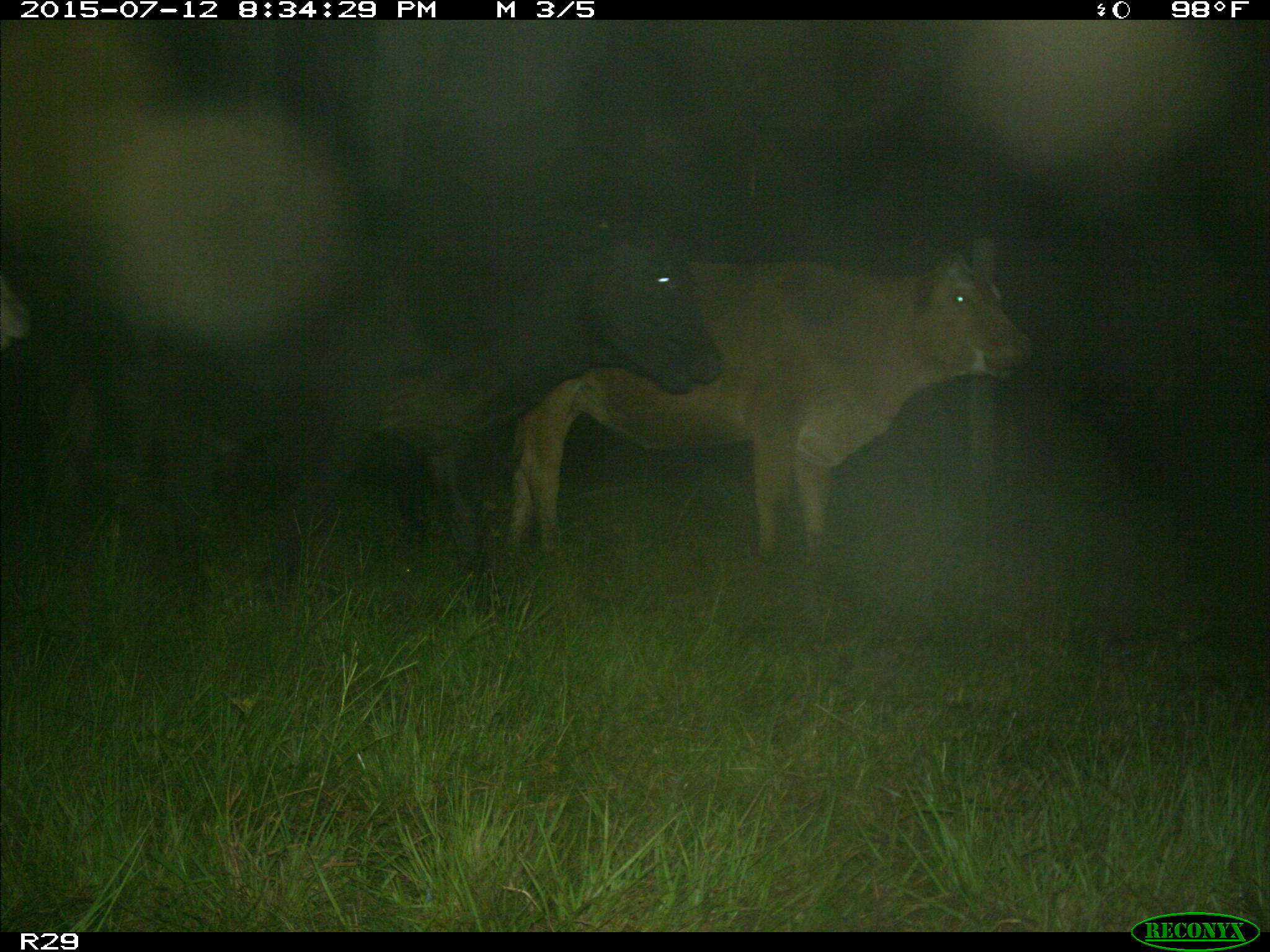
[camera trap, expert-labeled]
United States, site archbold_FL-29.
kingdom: Animalia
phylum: Chordata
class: Mammalia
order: Artiodactyla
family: Bovidae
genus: Bos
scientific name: Bos taurus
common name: domestic cow